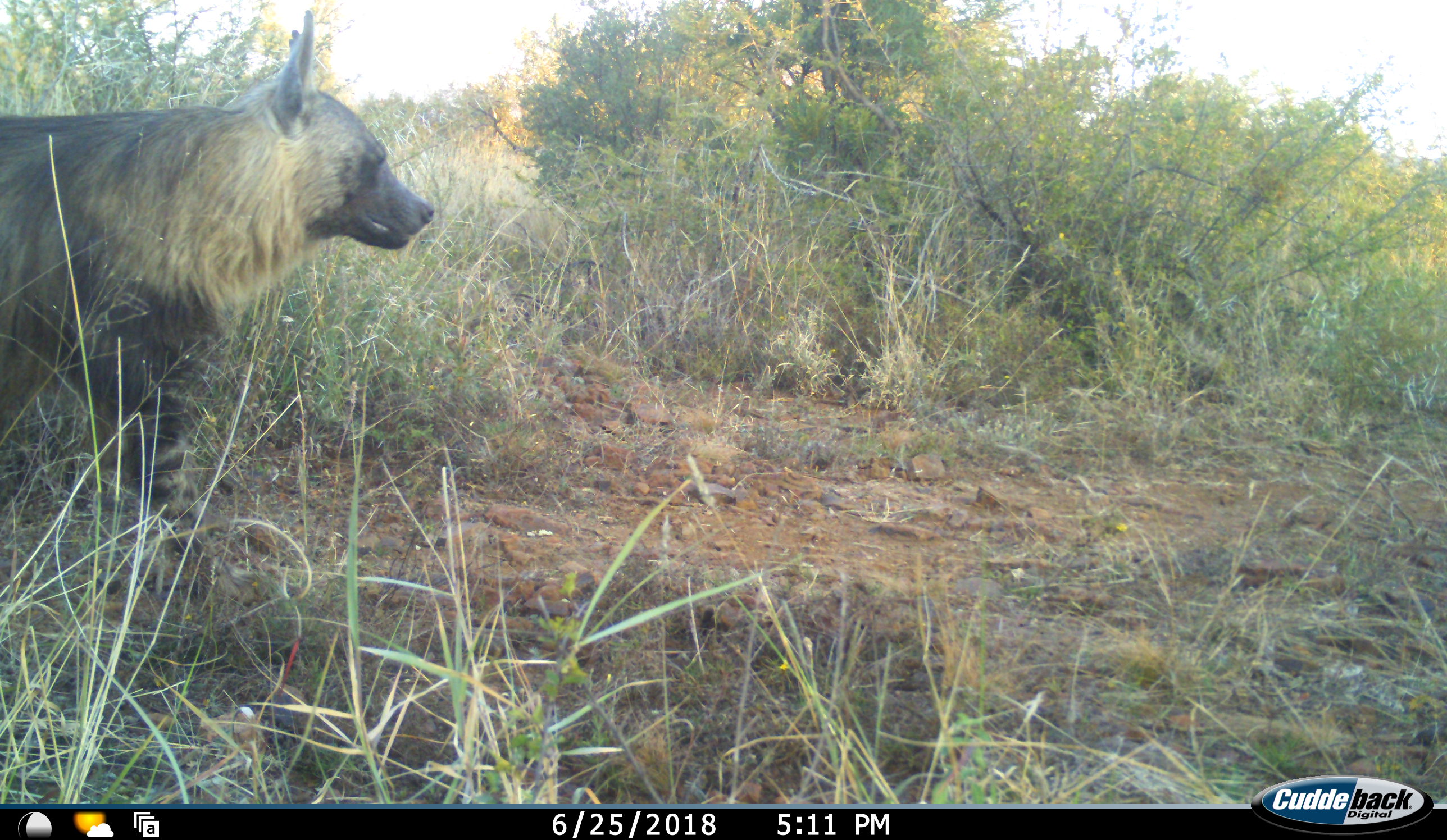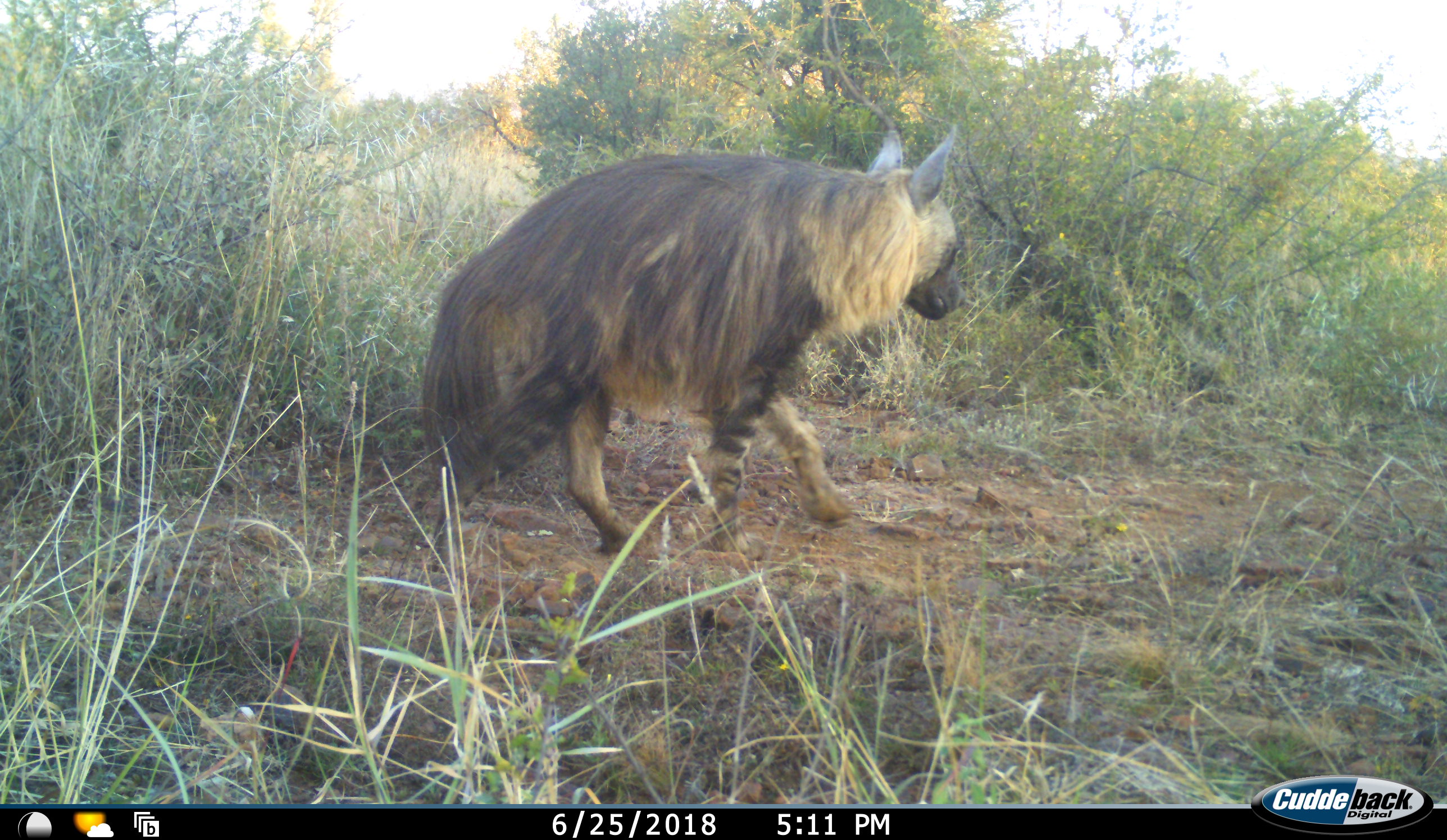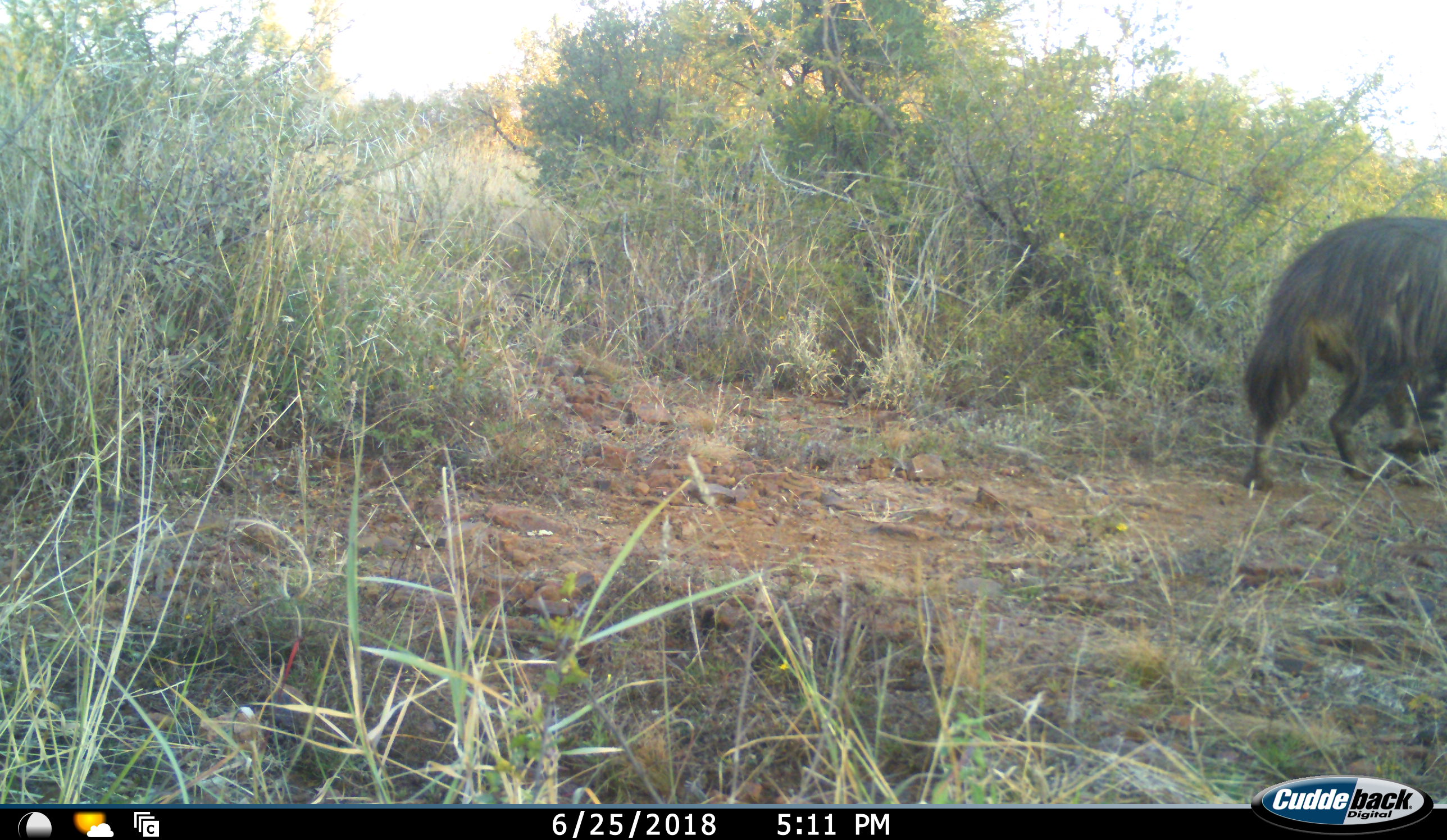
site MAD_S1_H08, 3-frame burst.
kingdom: Animalia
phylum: Chordata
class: Mammalia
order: Carnivora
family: Hyaenidae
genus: Parahyaena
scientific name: Parahyaena brunnea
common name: brown hyena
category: hyenabrown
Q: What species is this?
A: Hyenabrown (brown hyena) (Parahyaena brunnea).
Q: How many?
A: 1.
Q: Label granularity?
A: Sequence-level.